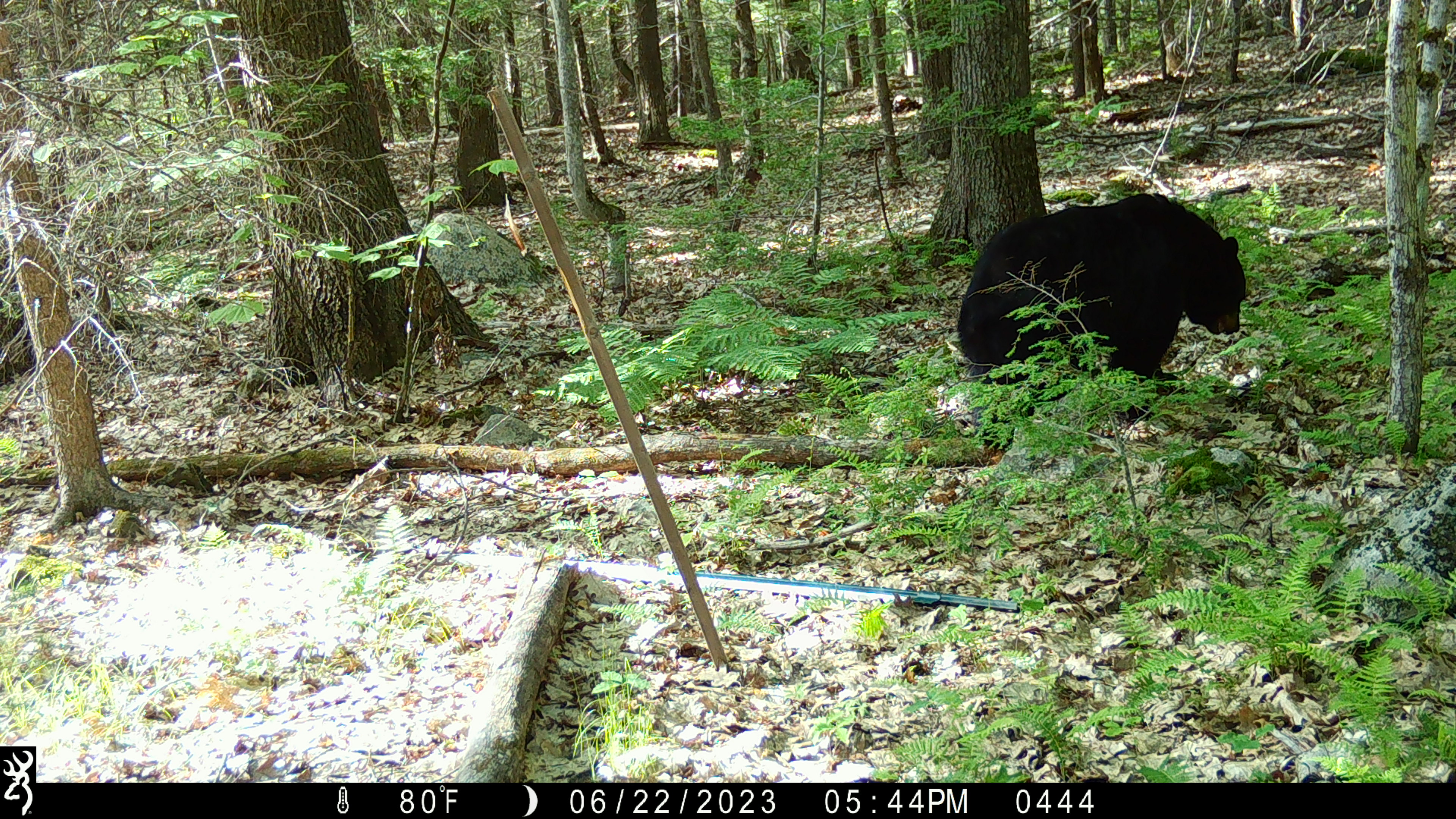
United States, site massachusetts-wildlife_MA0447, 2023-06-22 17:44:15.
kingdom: Animalia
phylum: Chordata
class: Mammalia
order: Carnivora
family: Ursidae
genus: Ursus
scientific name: Ursus americanus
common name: black bear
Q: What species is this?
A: Black bear (Ursus americanus).